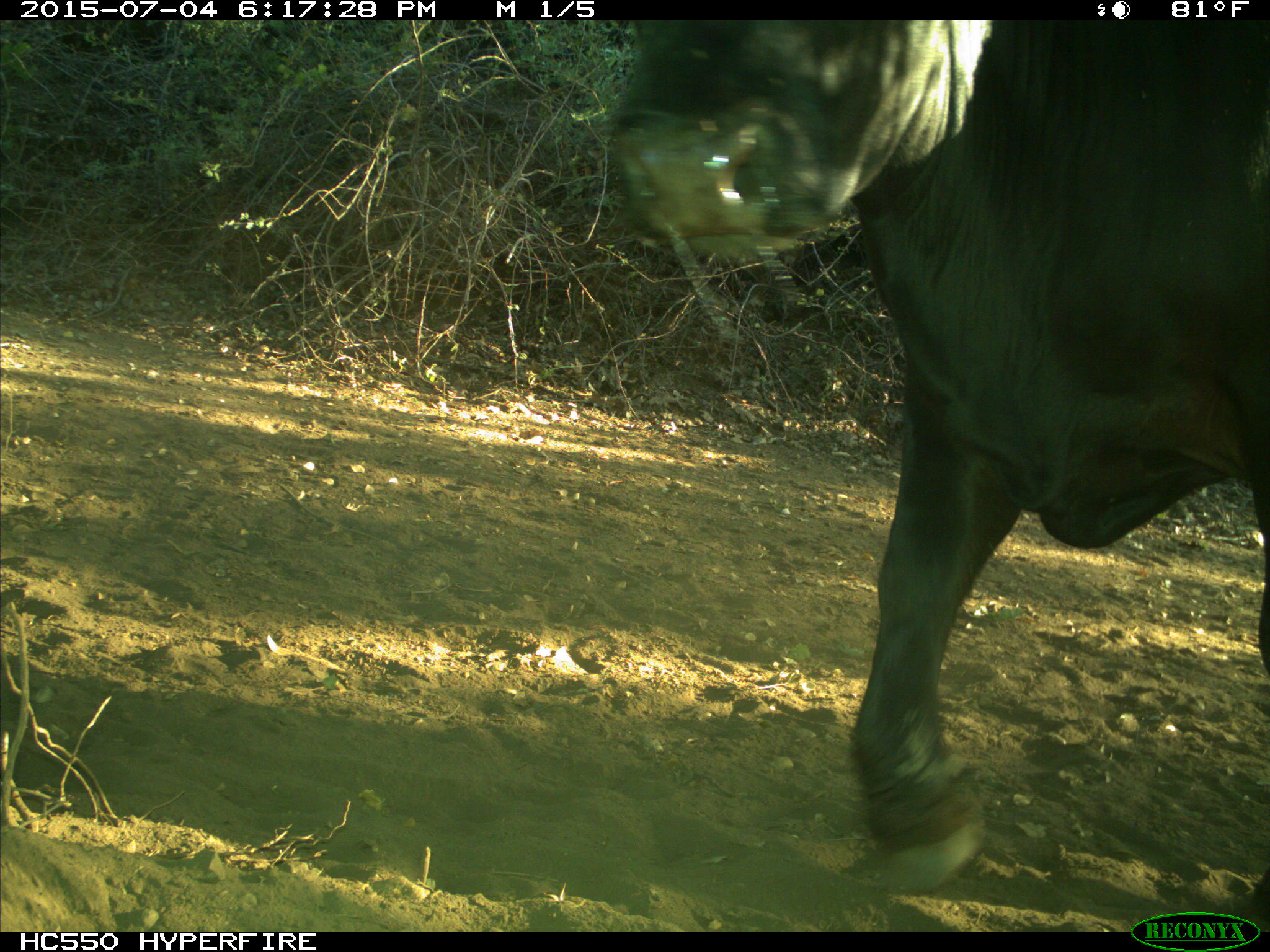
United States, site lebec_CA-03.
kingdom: Animalia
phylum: Chordata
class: Mammalia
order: Artiodactyla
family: Bovidae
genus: Bos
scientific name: Bos taurus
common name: domestic cow